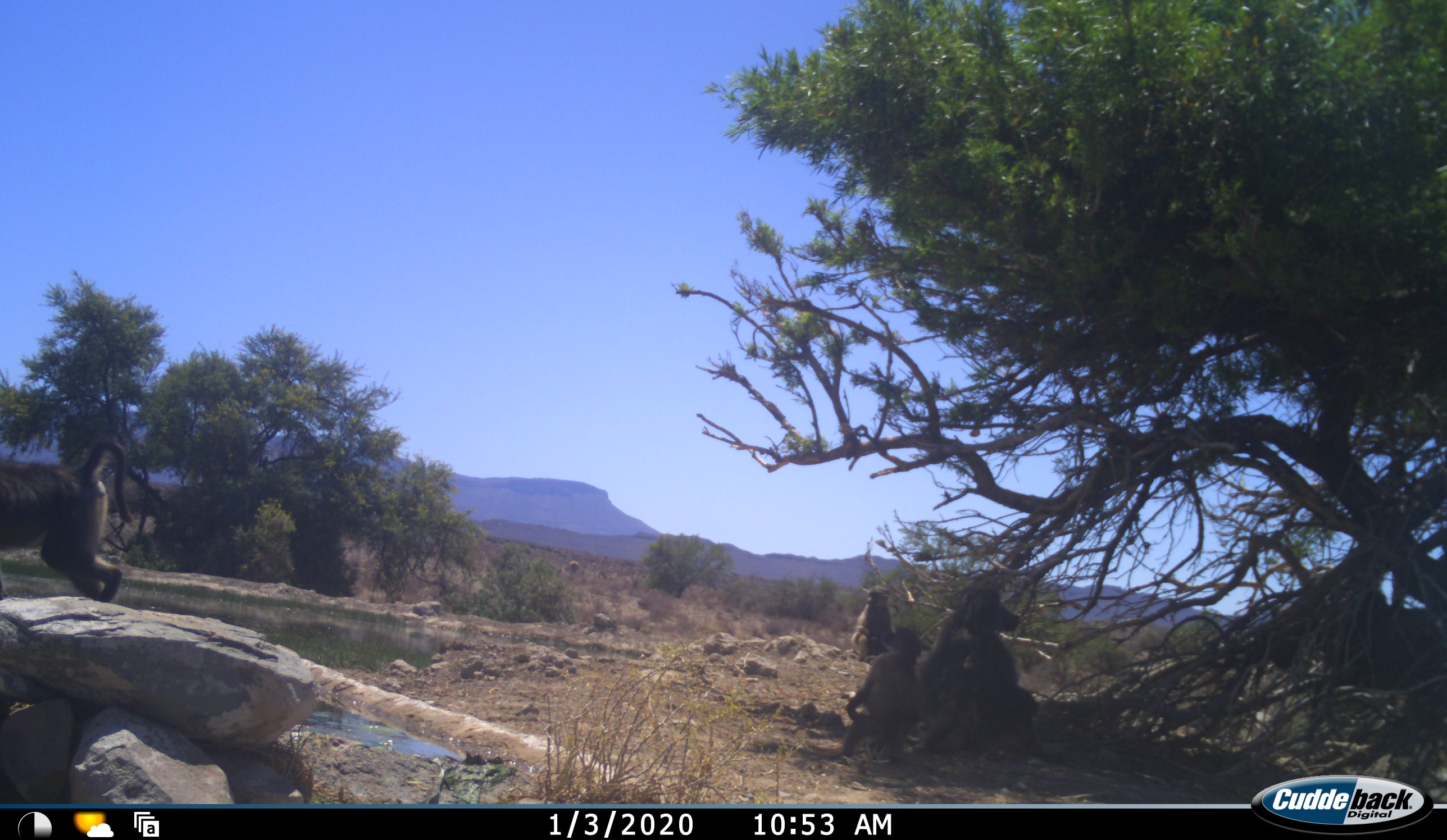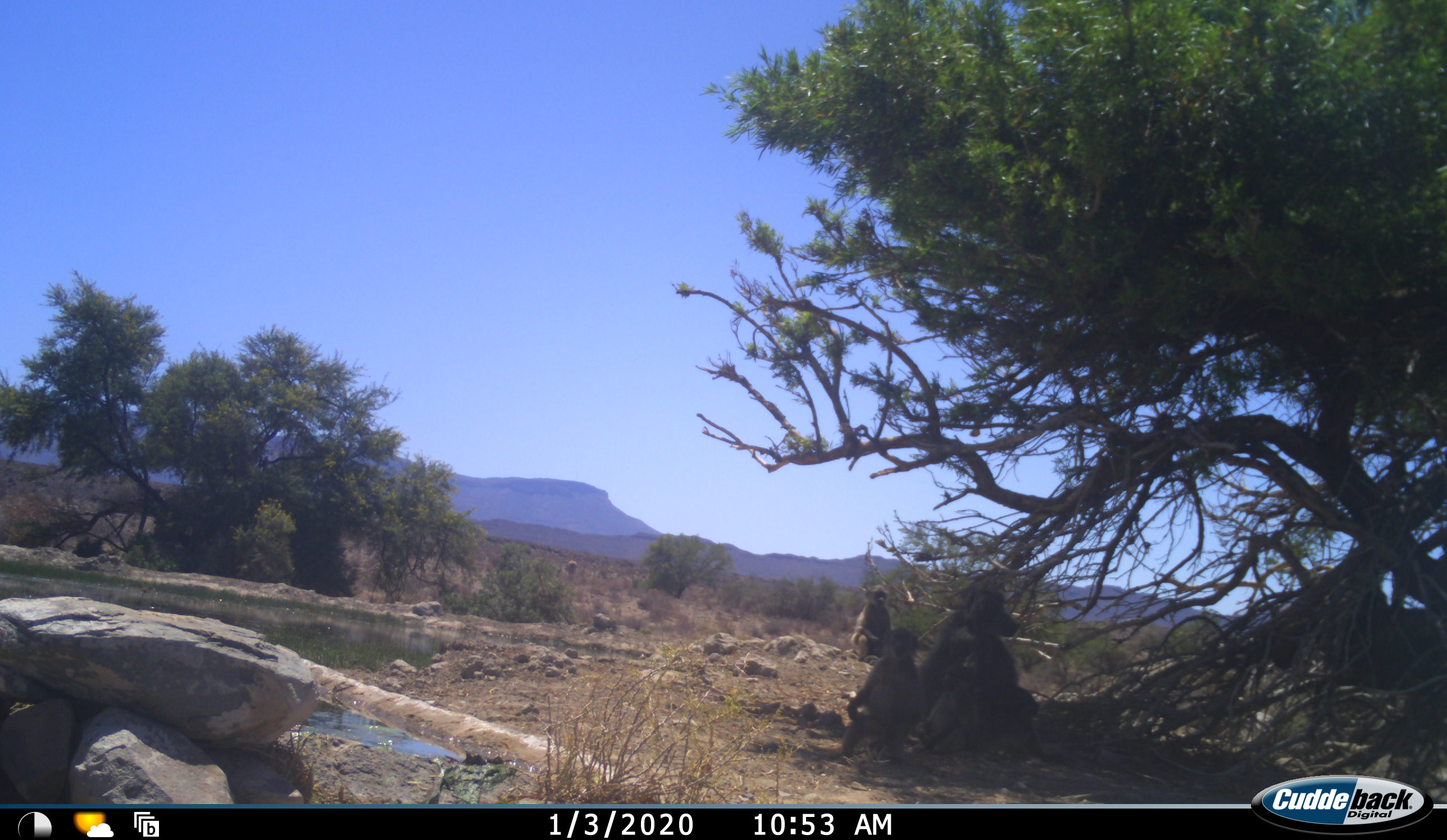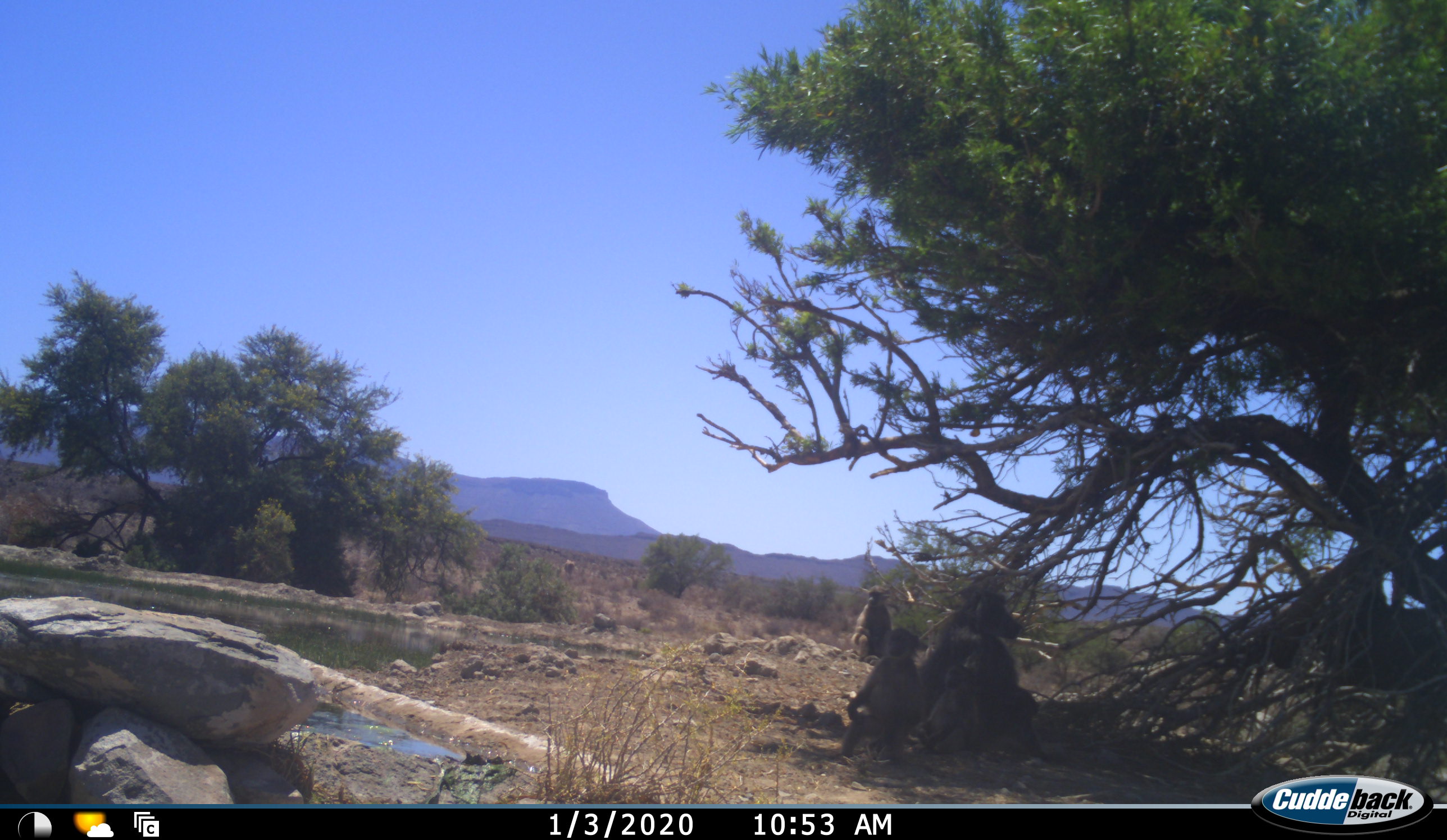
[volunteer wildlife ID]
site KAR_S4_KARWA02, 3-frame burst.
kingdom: Animalia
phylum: Chordata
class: Mammalia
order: Primates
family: Cercopithecidae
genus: Papio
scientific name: Papio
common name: baboon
Baboon (Papio), count 5. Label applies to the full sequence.